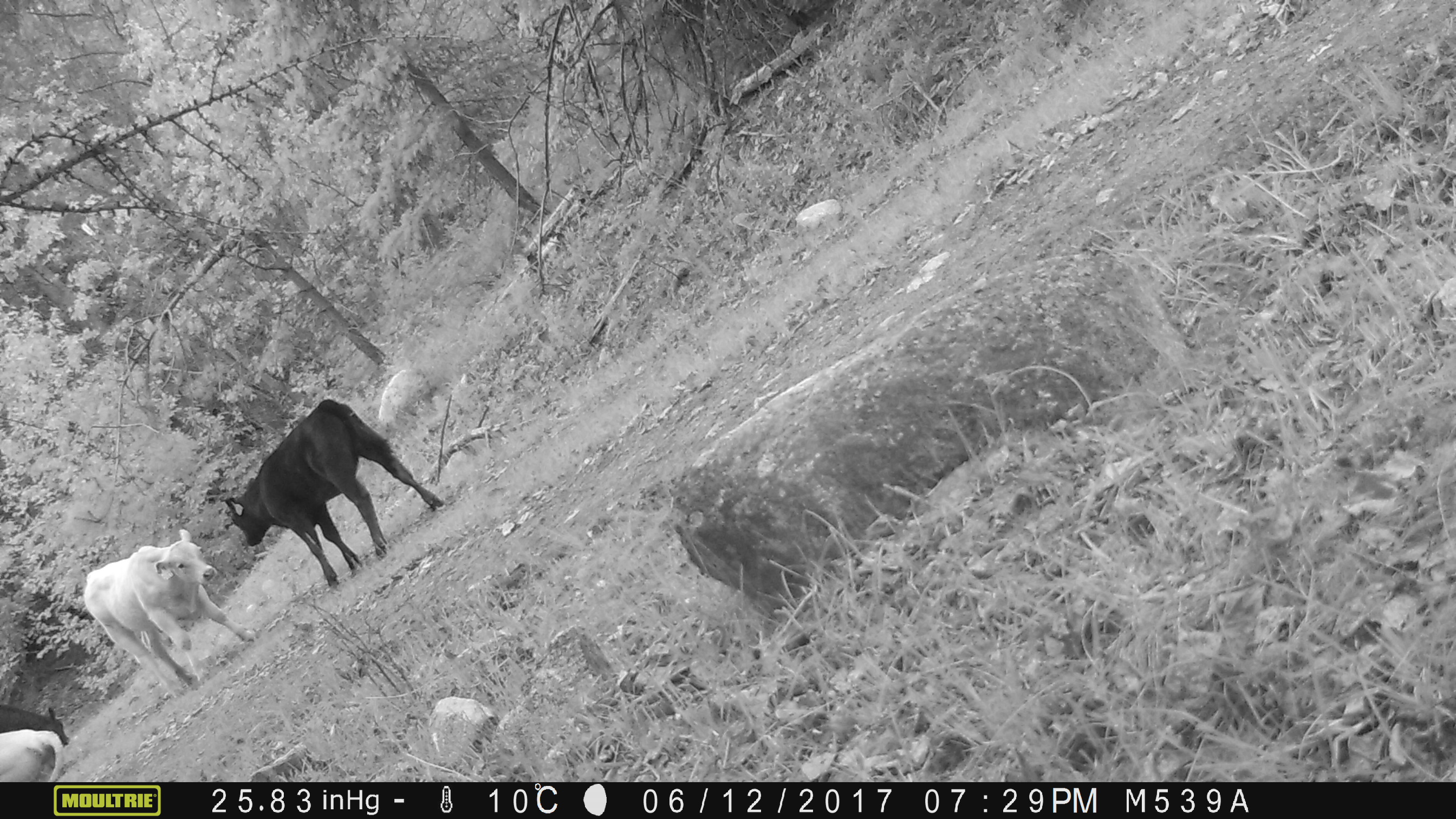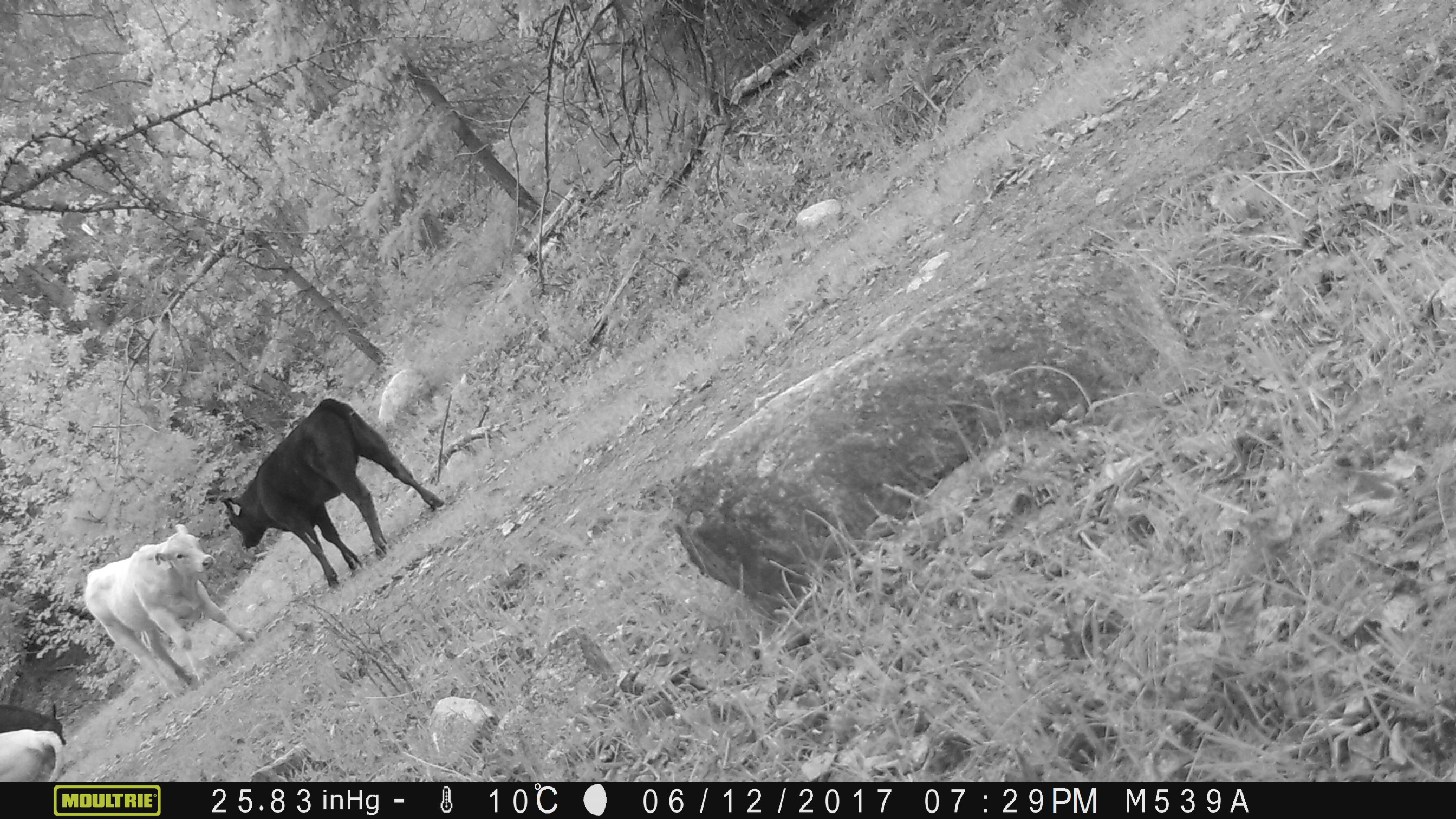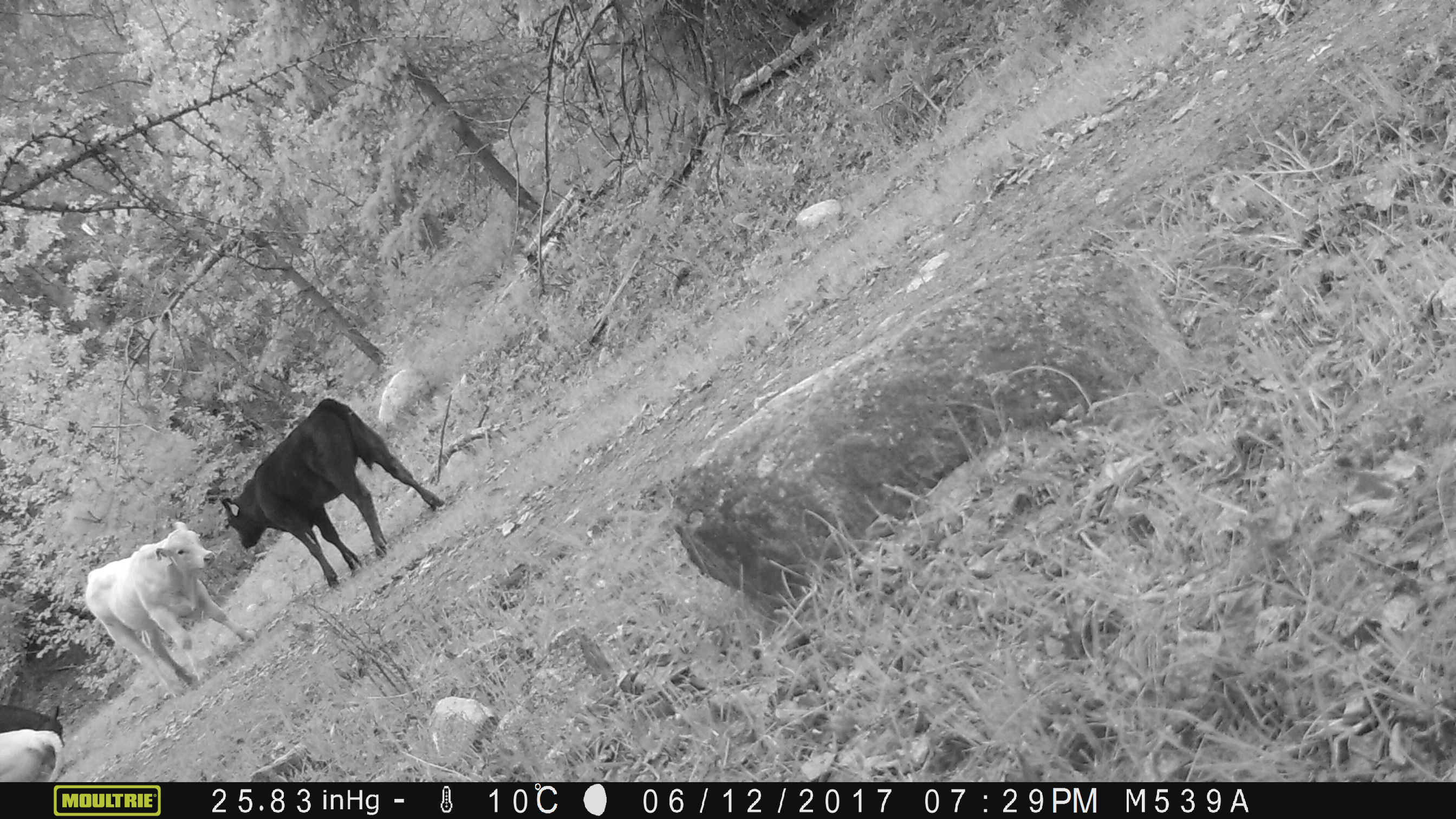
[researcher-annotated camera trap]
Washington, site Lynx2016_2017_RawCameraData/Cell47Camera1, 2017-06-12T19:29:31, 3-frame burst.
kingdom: Animalia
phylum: Chordata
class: Mammalia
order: Artiodactyla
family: Bovidae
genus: Bos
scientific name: Bos taurus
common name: domestic cattle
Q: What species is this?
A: Domestic cattle (Bos taurus).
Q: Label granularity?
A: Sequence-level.